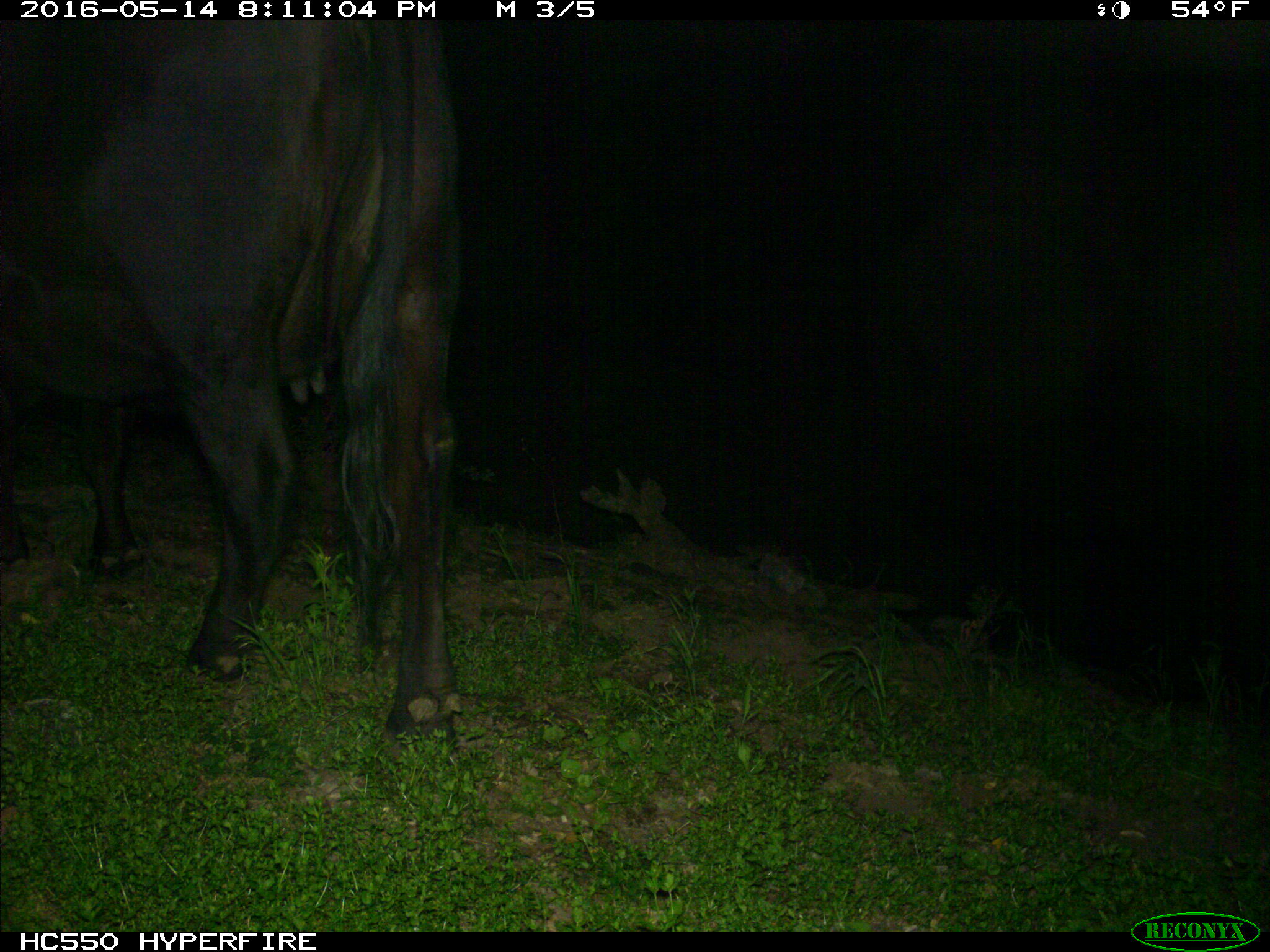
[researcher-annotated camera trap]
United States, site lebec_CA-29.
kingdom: Animalia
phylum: Chordata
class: Mammalia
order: Artiodactyla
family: Bovidae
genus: Bos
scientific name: Bos taurus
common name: domestic cow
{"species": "Bos taurus (domestic cow)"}